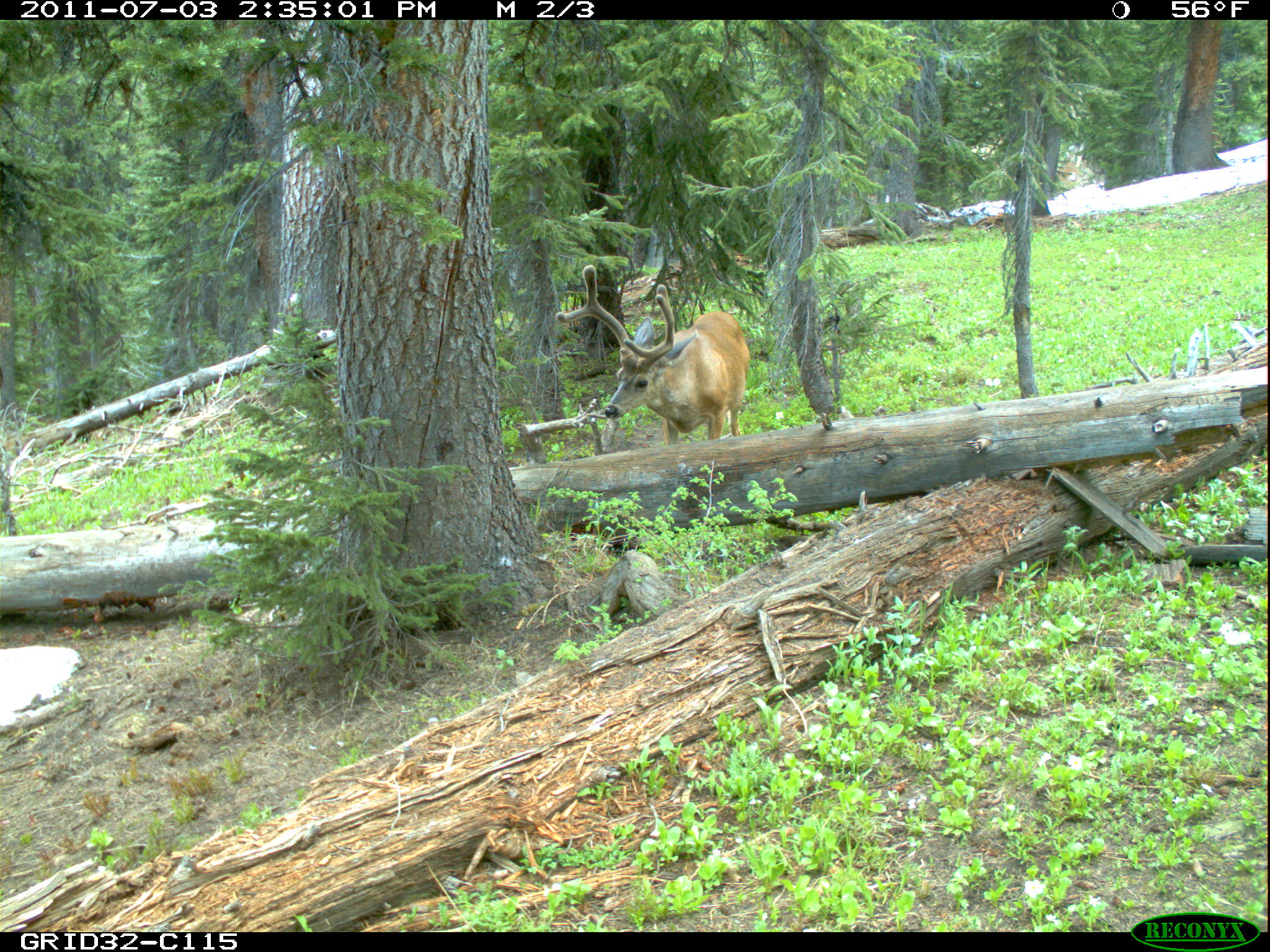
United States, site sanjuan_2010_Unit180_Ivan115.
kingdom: Animalia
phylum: Chordata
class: Mammalia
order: Artiodactyla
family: Cervidae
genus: Odocoileus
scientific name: Odocoileus hemionus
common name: mule deer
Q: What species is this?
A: Odocoileus hemionus (mule deer).